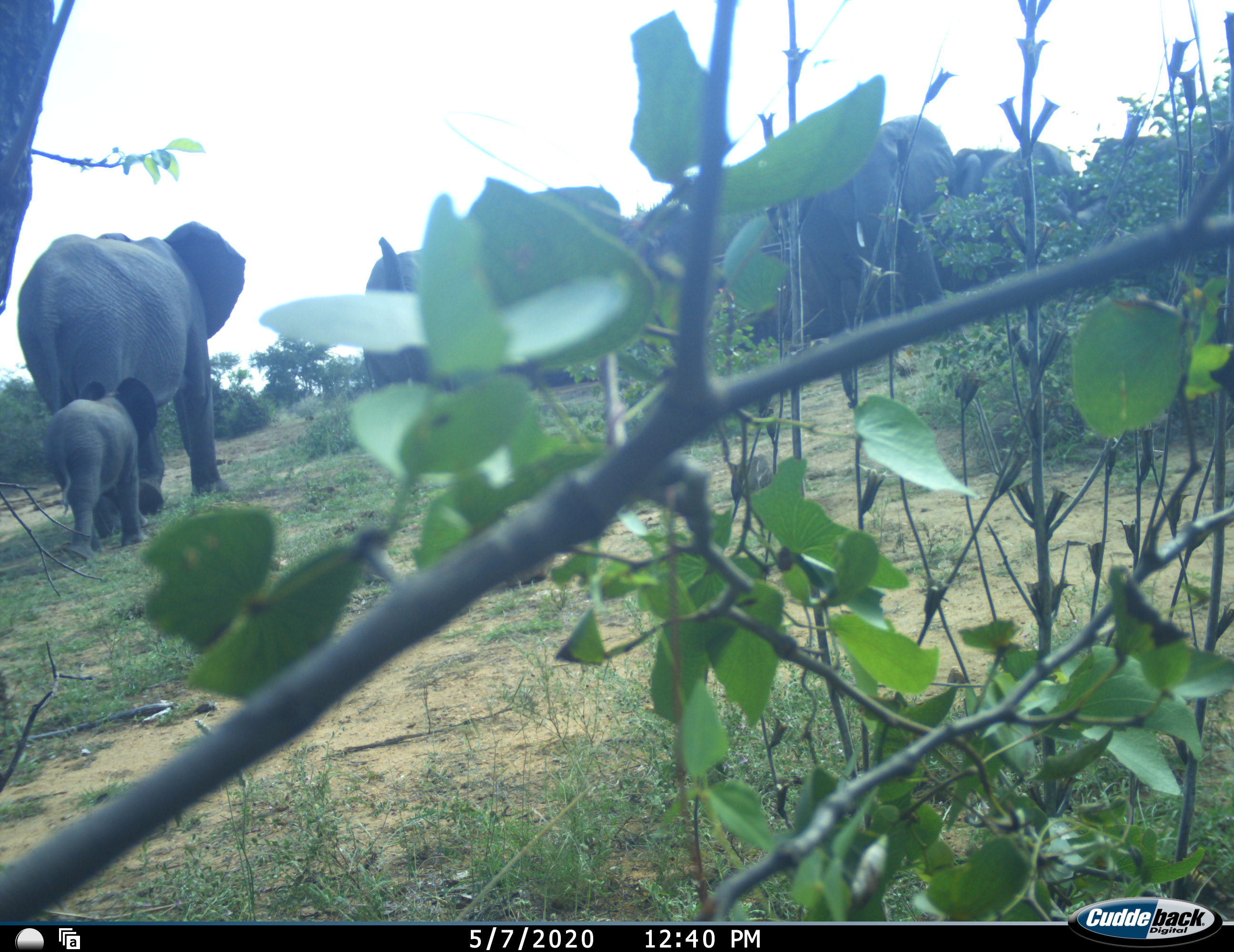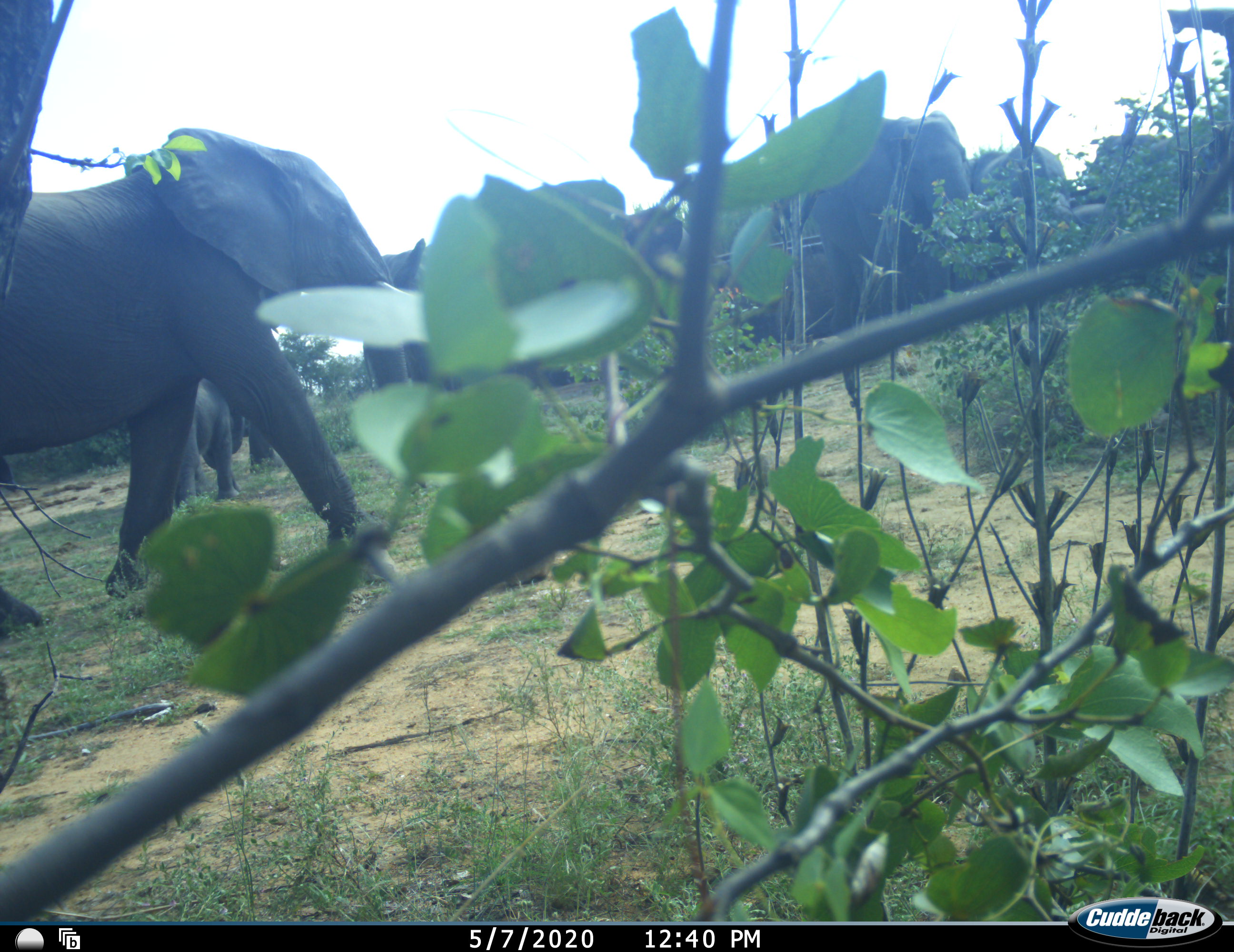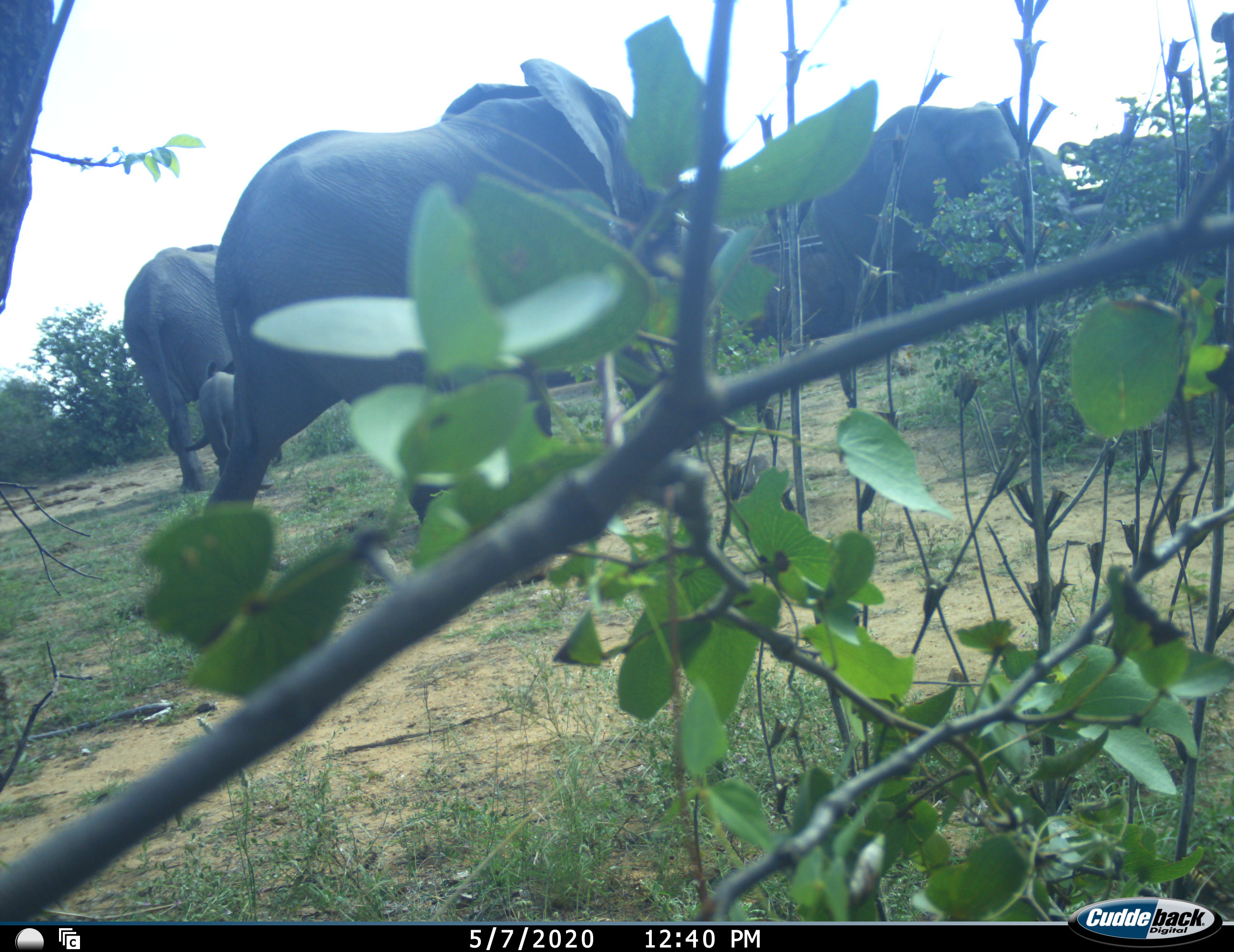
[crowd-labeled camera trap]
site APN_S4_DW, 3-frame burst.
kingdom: Animalia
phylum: Chordata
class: Mammalia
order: Proboscidea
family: Elephantidae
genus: Loxodonta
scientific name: Loxodonta africana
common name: african bush elephant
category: elephant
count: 6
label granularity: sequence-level